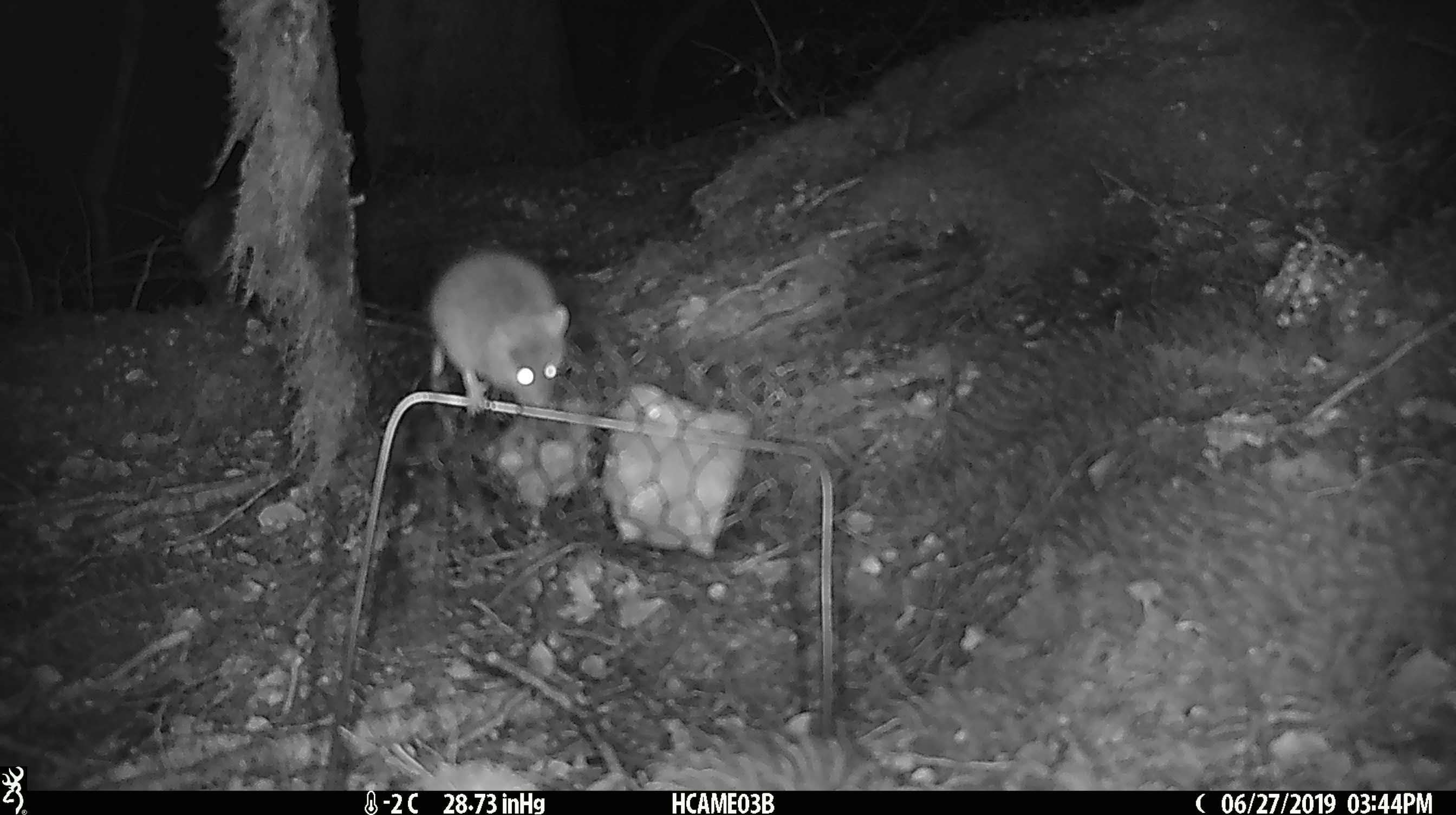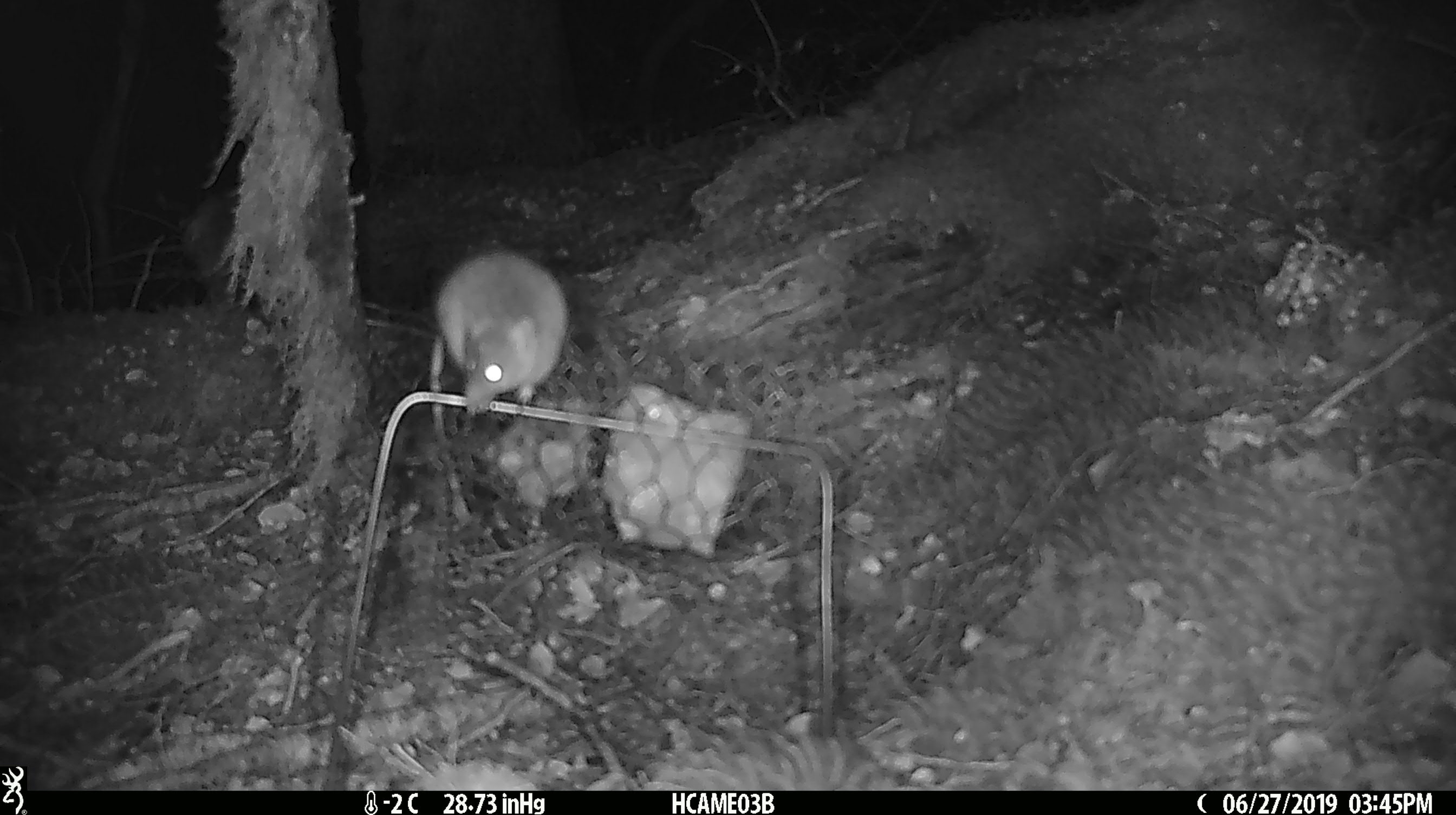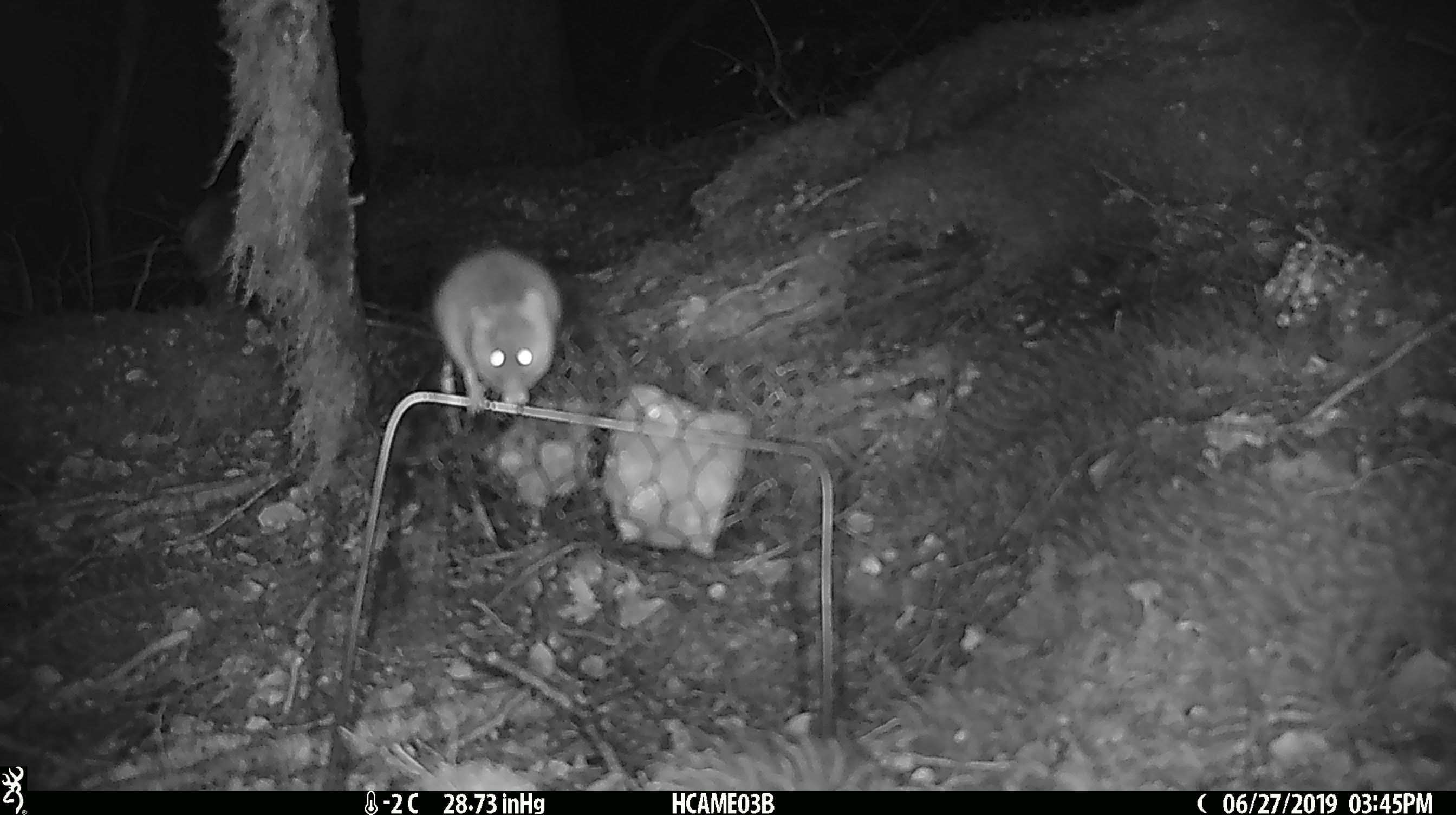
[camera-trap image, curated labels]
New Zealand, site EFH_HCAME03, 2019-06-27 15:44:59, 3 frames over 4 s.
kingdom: Animalia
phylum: Chordata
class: Mammalia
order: Rodentia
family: Muridae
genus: Mus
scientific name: Mus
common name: mouse